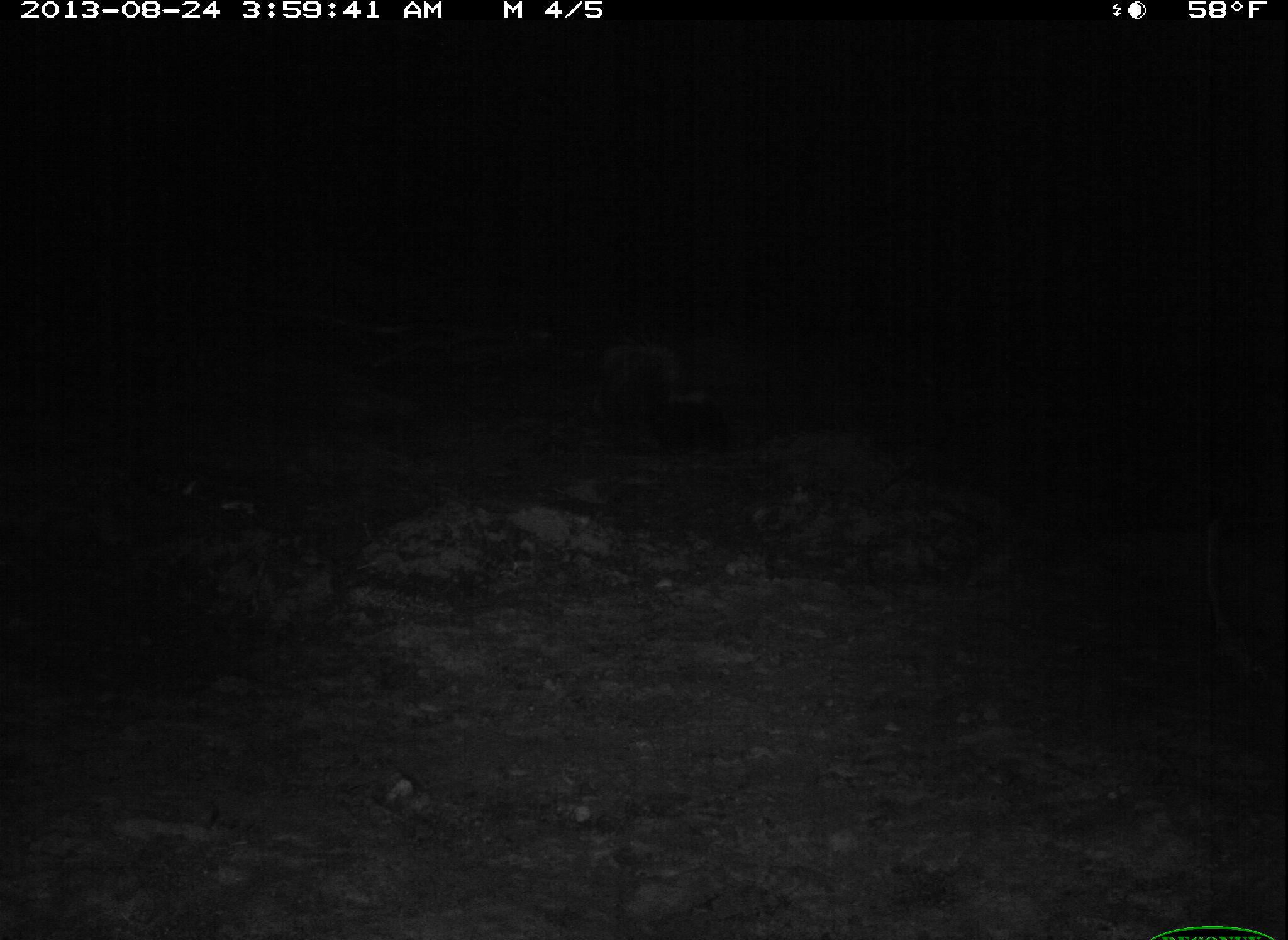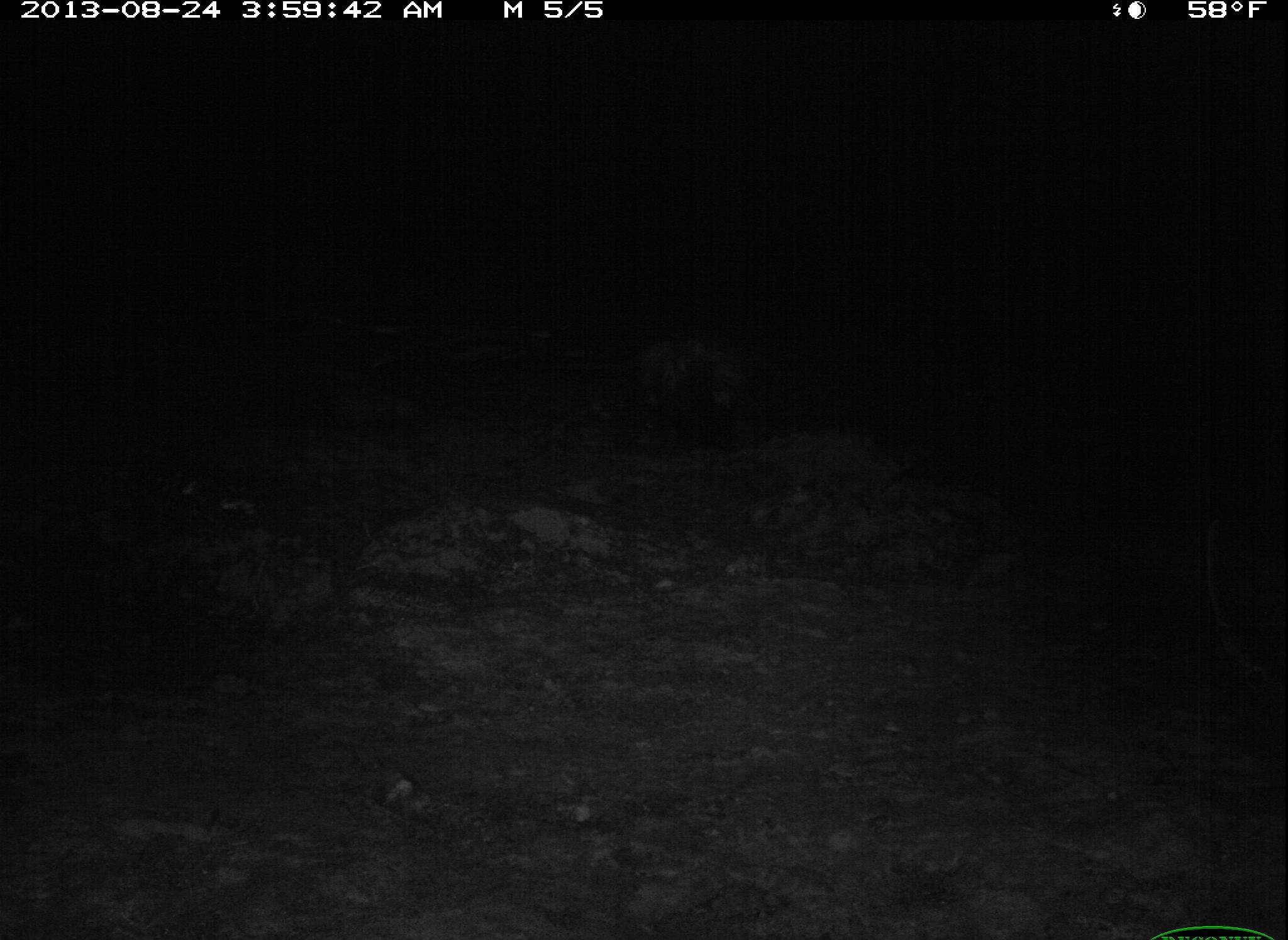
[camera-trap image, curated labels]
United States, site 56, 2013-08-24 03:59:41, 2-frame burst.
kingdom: Animalia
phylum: Chordata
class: Mammalia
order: Carnivora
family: Mephitidae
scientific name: Mephitidae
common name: skunk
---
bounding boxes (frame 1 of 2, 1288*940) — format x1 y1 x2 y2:
skunk: 580 324 738 454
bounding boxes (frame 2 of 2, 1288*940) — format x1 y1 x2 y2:
skunk: 611 292 775 461